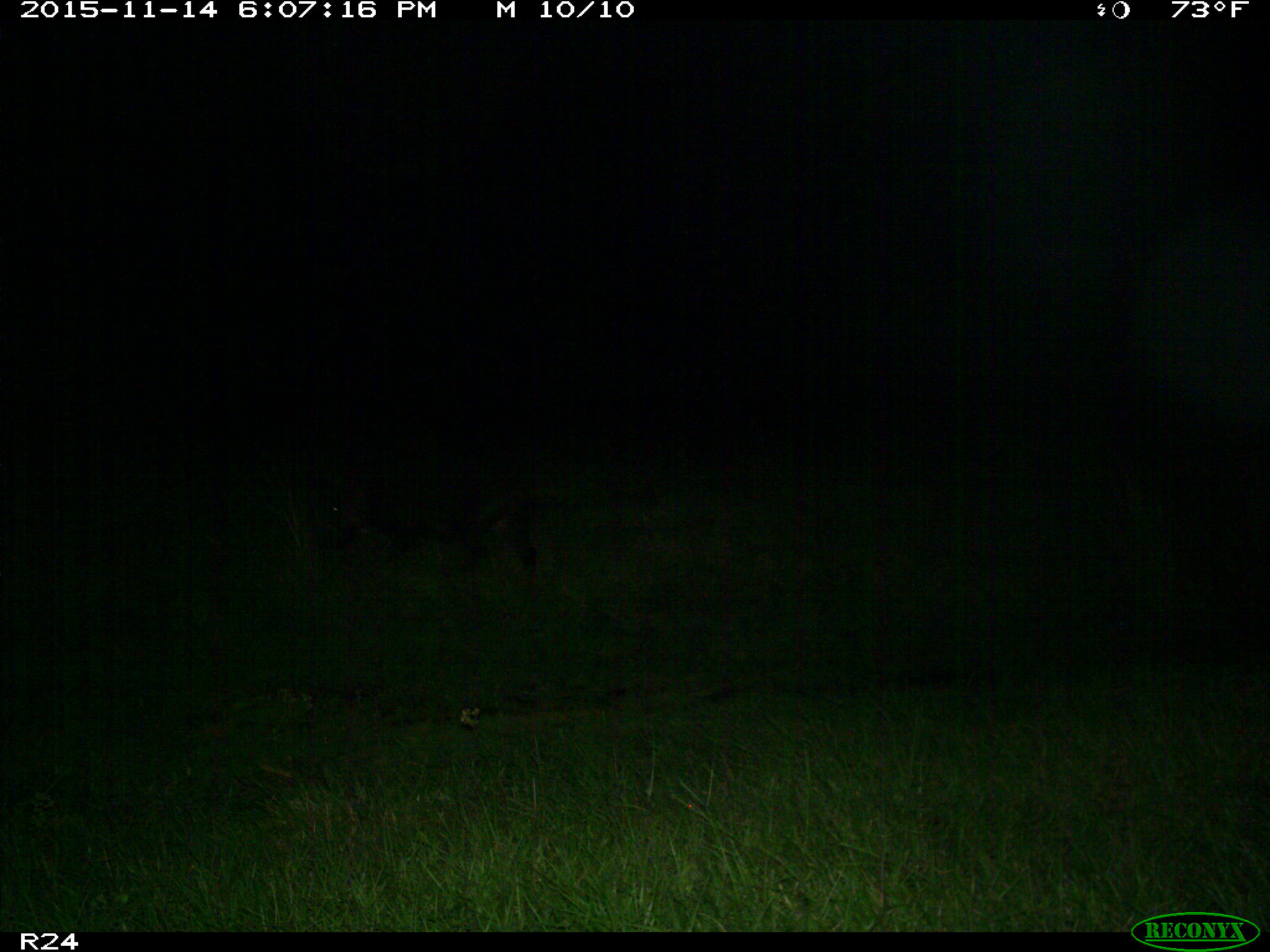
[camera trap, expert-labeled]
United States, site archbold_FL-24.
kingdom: Animalia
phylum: Chordata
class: Mammalia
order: Artiodactyla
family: Suidae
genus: Sus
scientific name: Sus scrofa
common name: wild boar